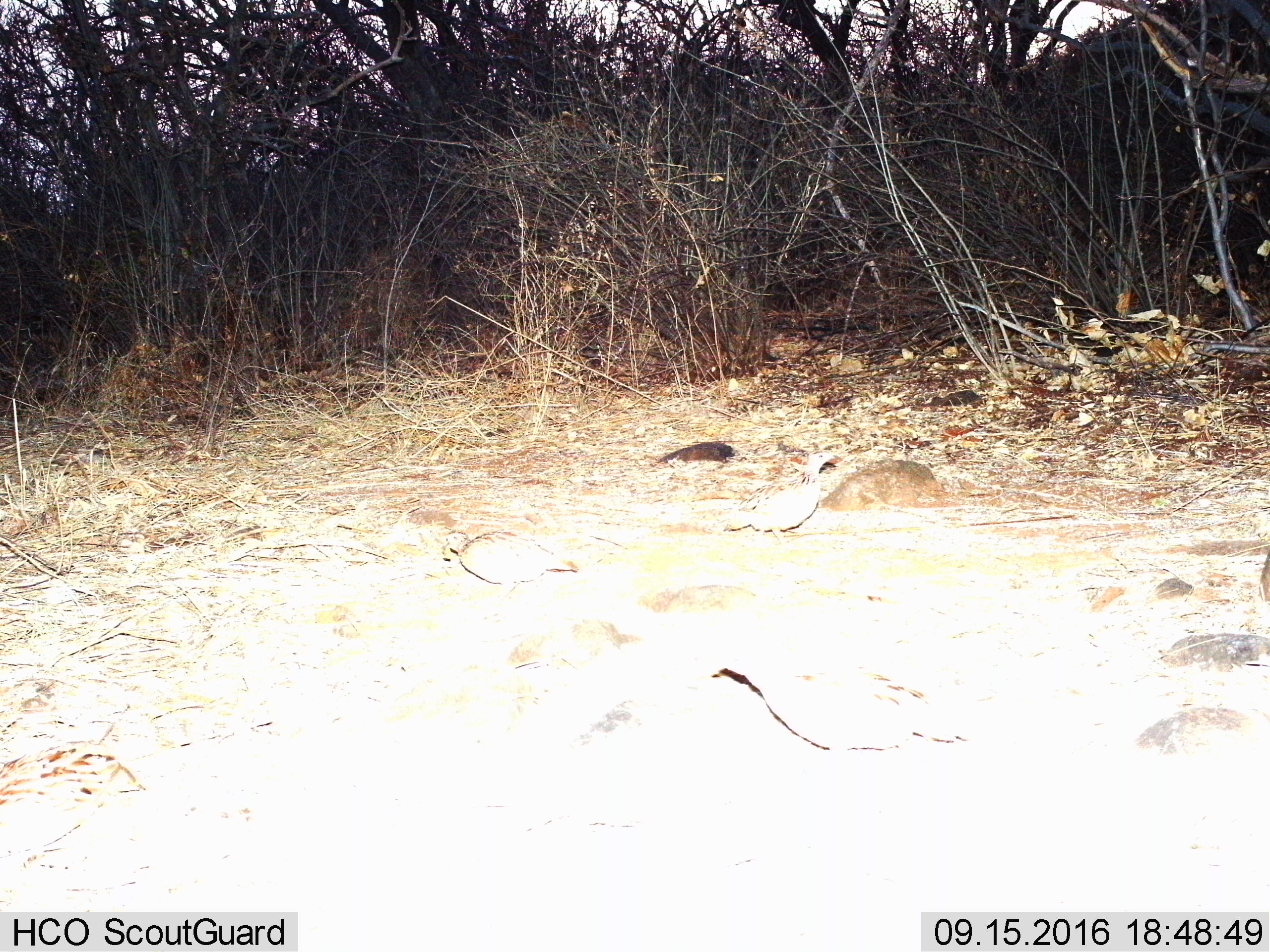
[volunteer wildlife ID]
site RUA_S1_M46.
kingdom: Animalia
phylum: Chordata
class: Aves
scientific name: Aves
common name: bird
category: birdother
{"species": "birdother (bird) (Aves)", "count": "3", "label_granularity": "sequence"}